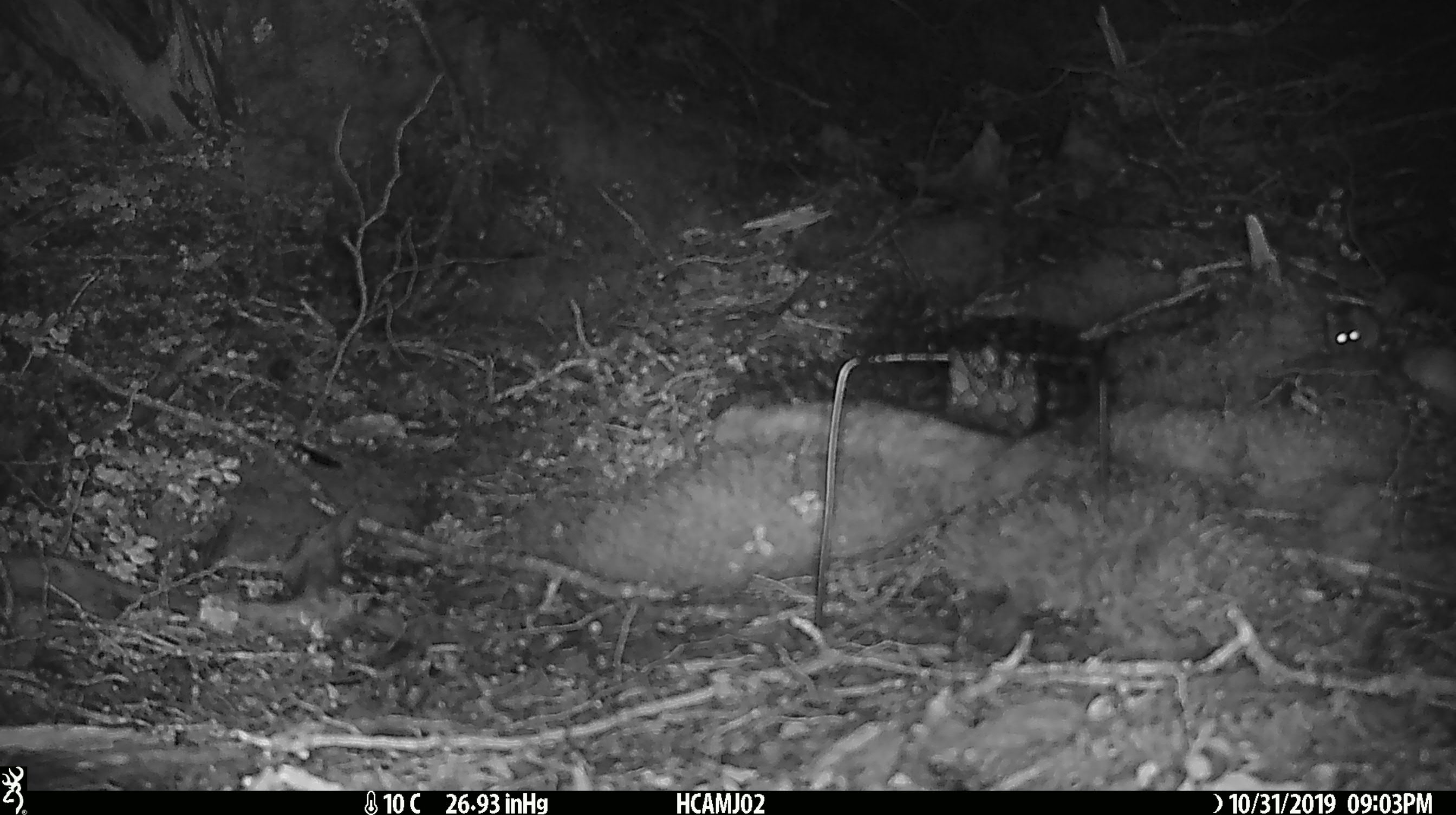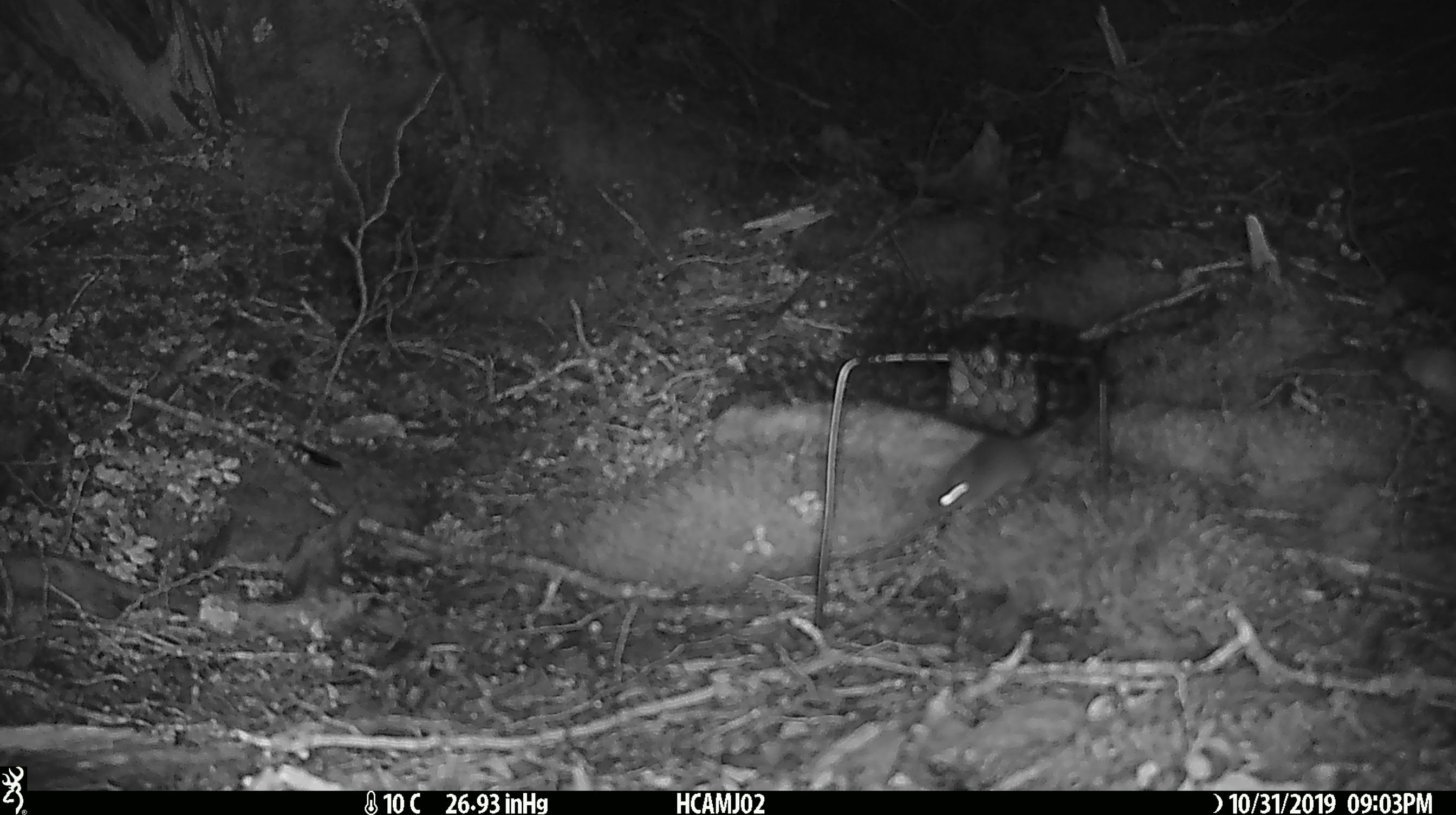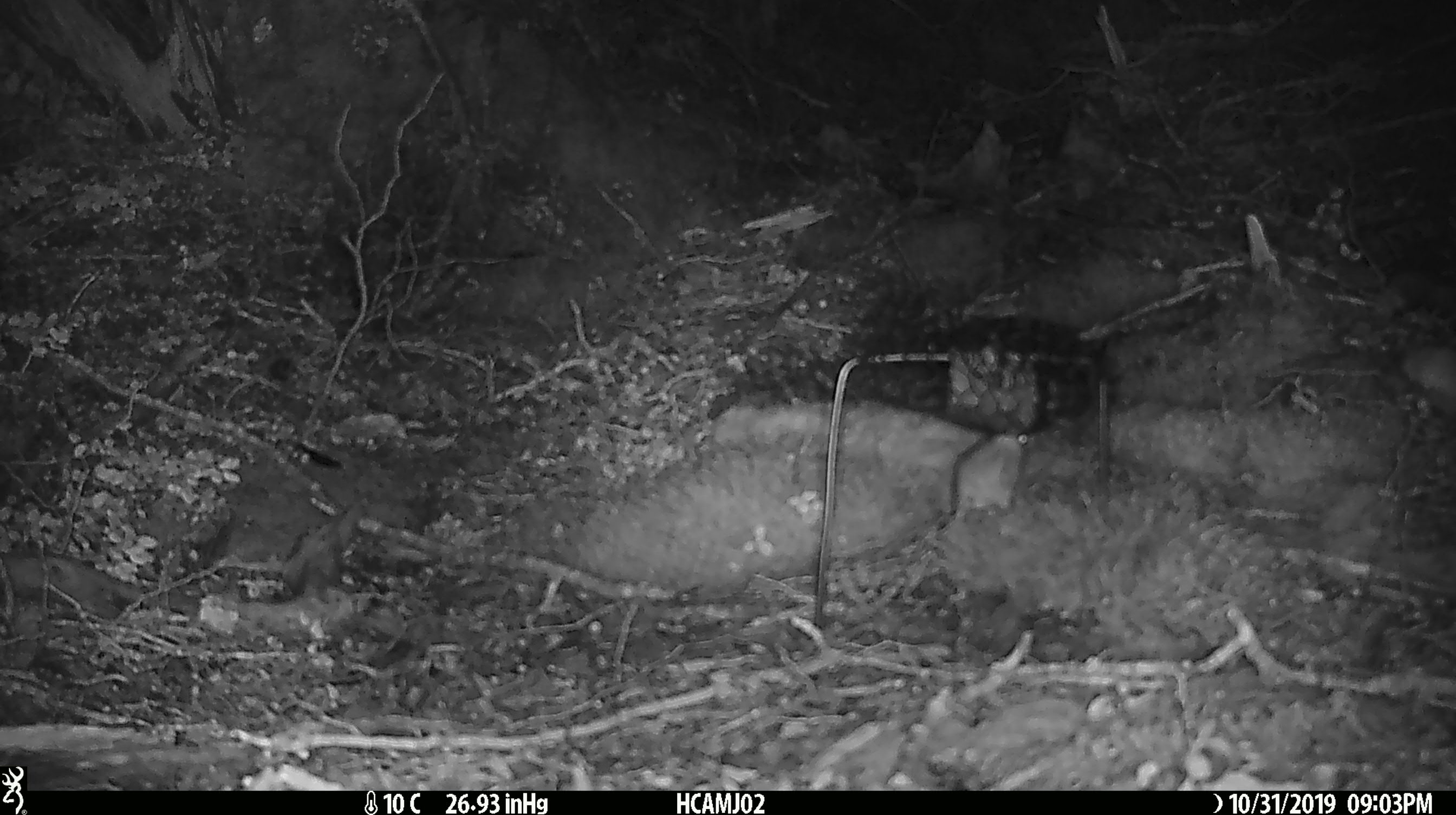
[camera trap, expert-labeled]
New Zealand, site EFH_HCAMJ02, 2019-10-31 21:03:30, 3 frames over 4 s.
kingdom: Animalia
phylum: Chordata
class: Mammalia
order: Rodentia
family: Muridae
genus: Mus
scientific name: Mus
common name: mouse